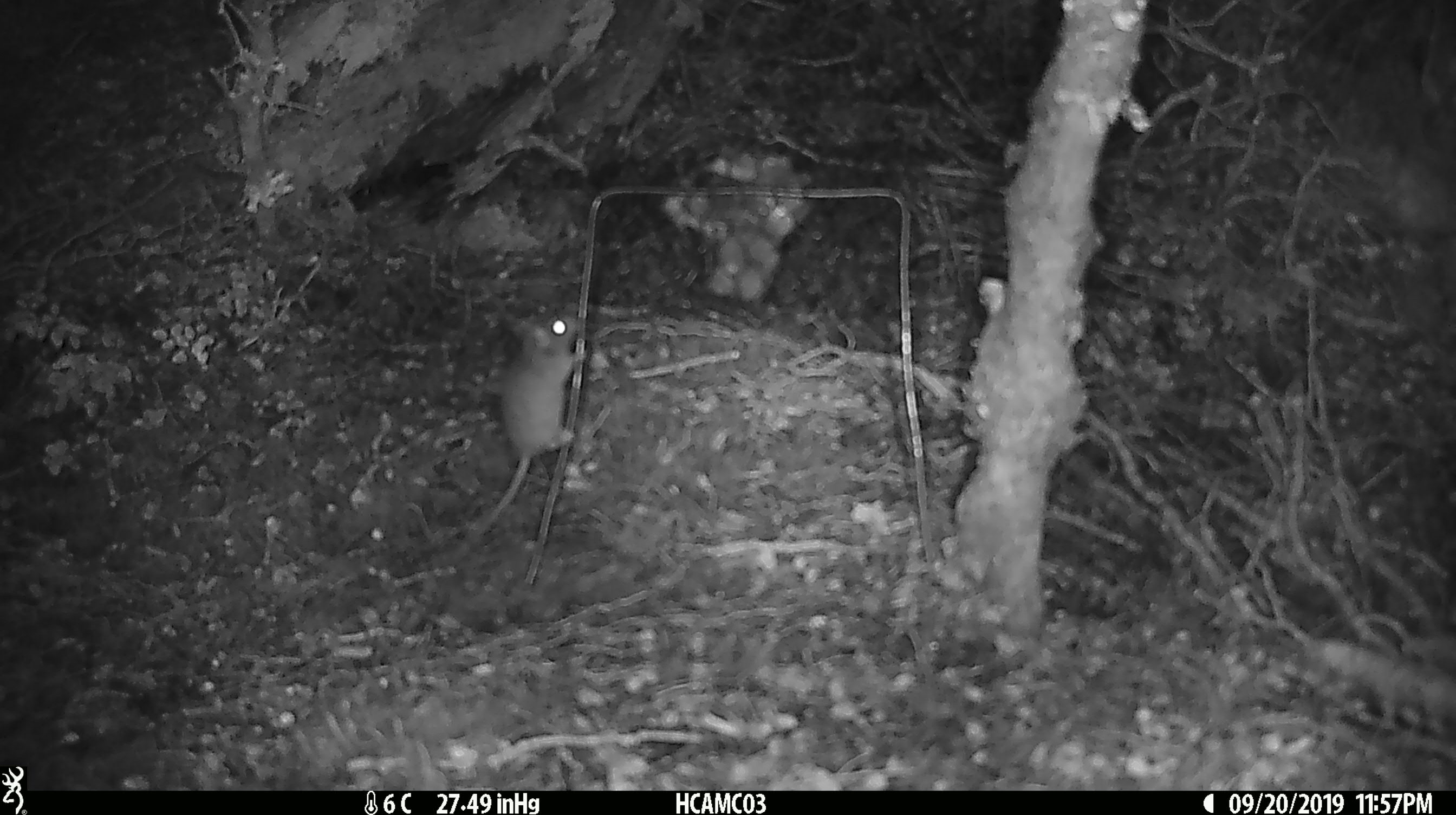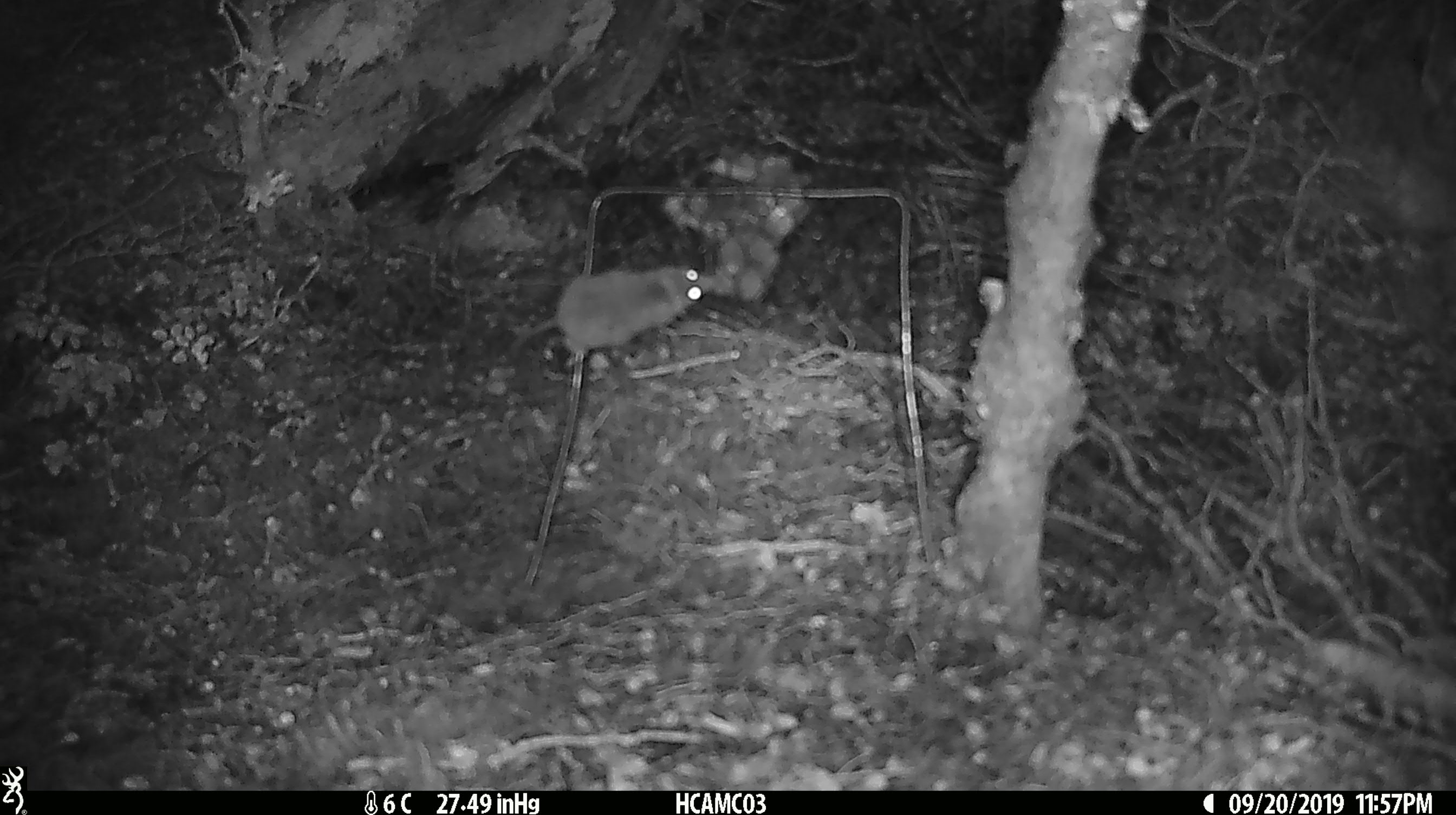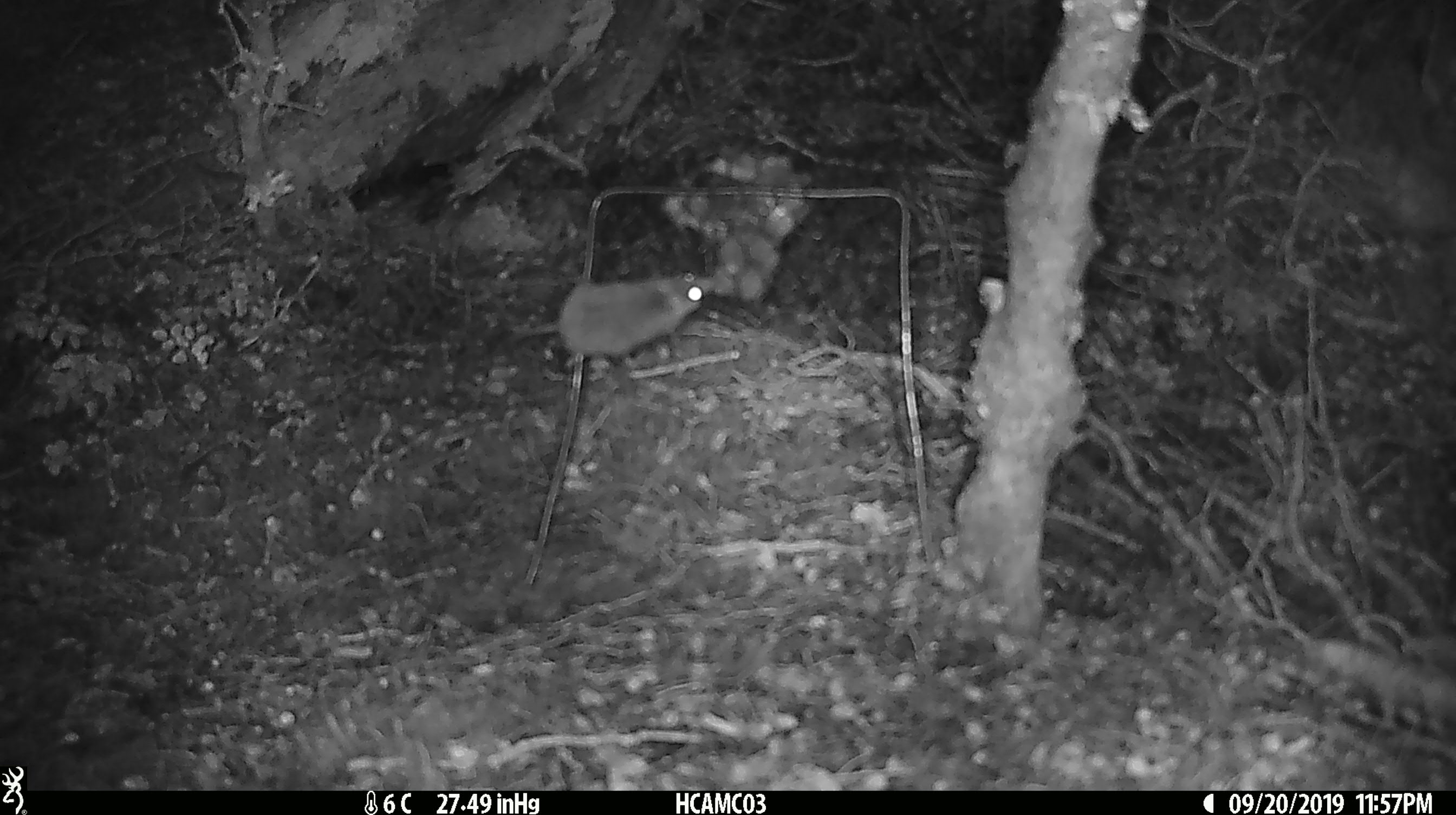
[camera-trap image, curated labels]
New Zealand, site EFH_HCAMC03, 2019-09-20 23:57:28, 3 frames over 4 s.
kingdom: Animalia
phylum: Chordata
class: Mammalia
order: Rodentia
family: Muridae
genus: Mus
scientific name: Mus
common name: mouse